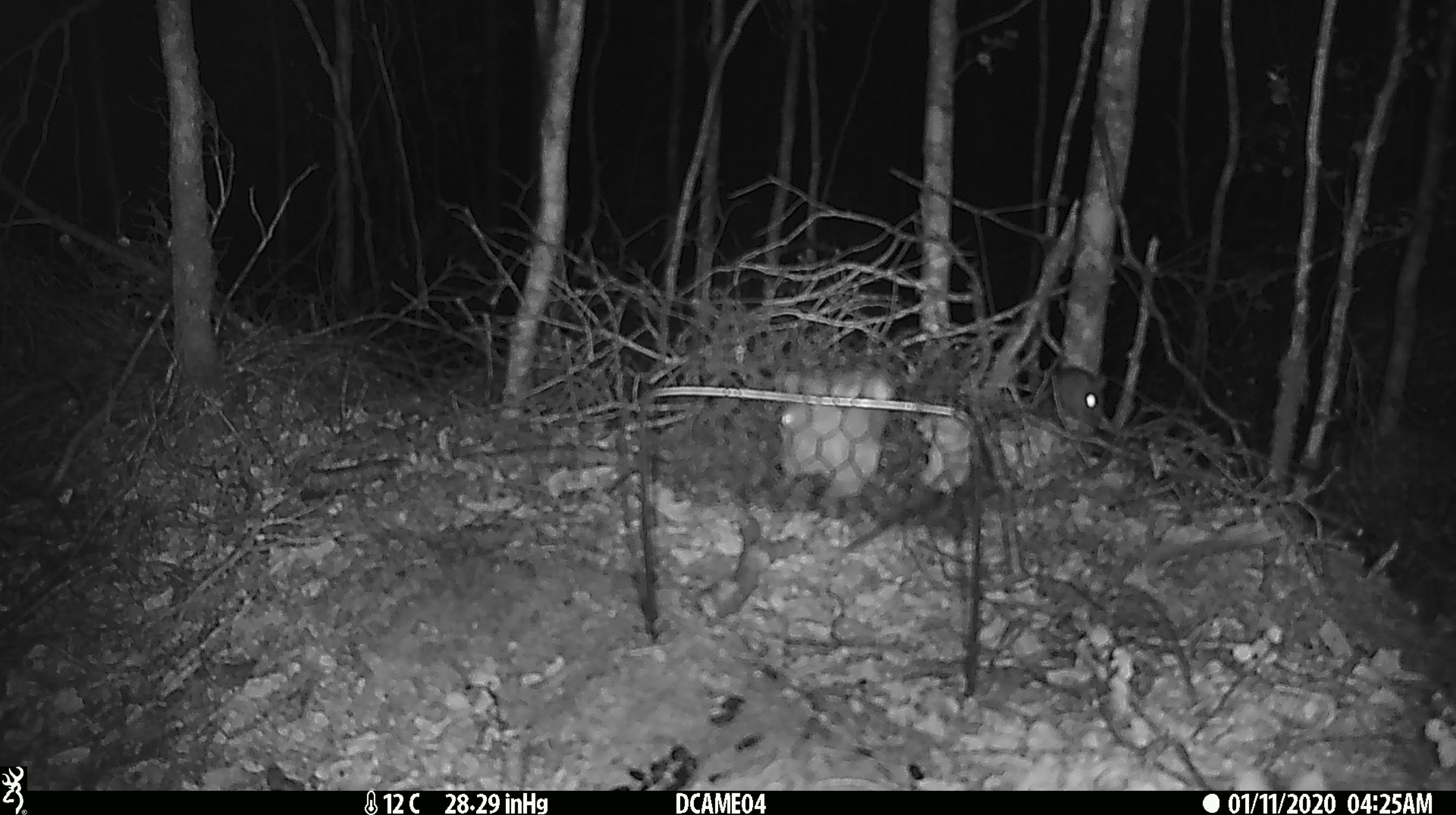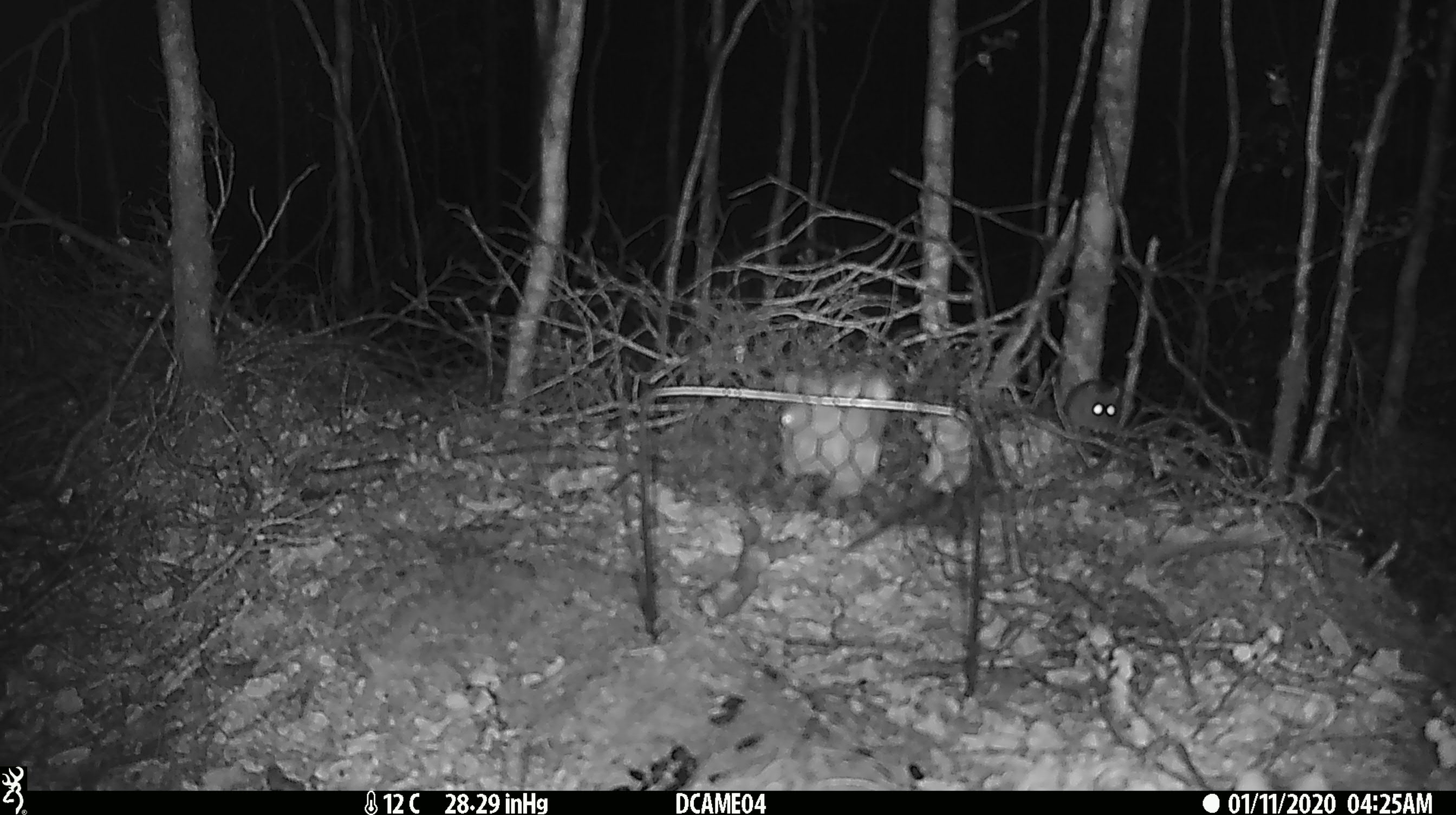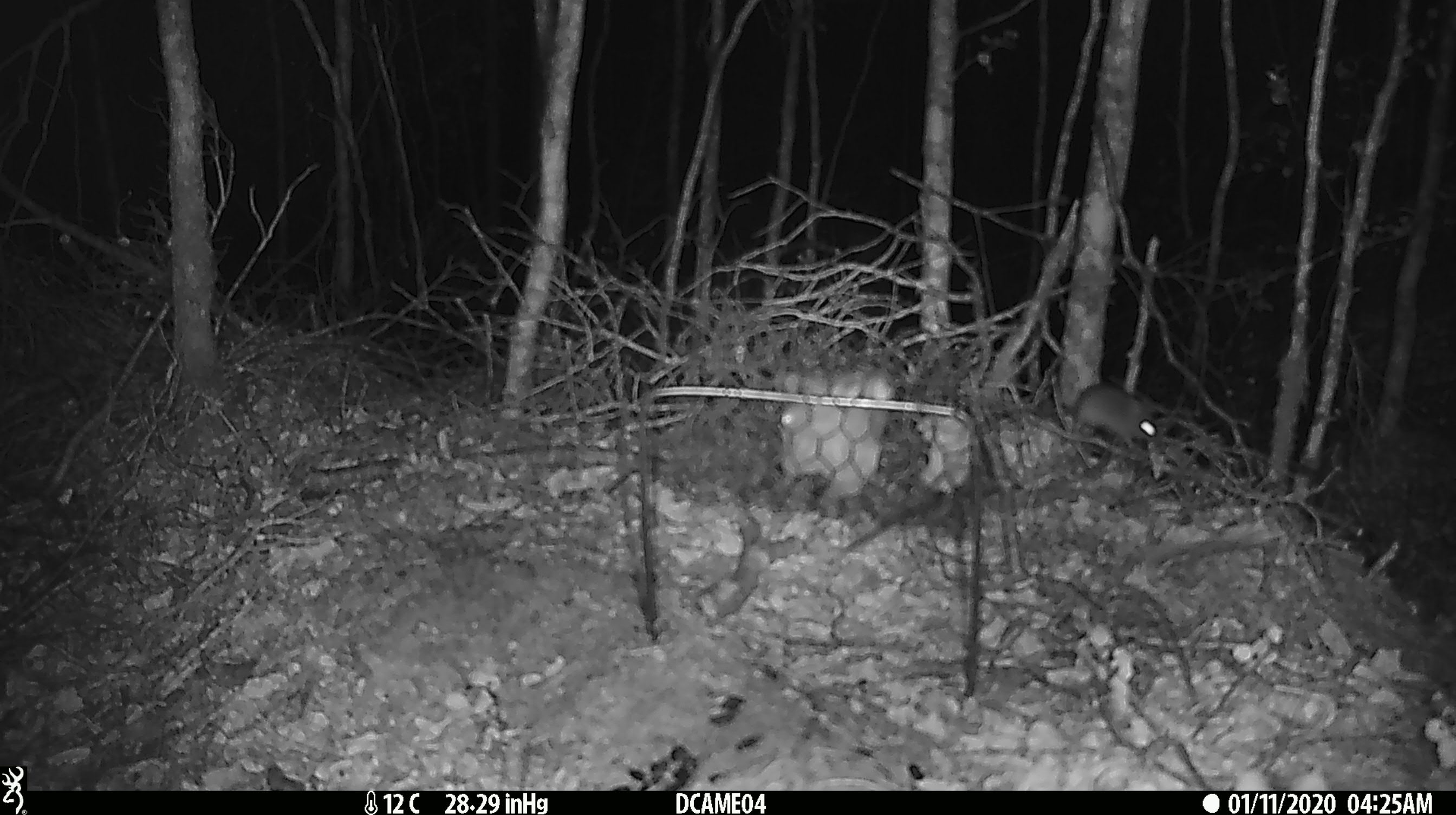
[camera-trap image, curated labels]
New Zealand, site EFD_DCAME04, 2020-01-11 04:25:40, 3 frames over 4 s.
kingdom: Animalia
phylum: Chordata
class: Mammalia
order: Rodentia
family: Muridae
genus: Mus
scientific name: Mus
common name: mouse